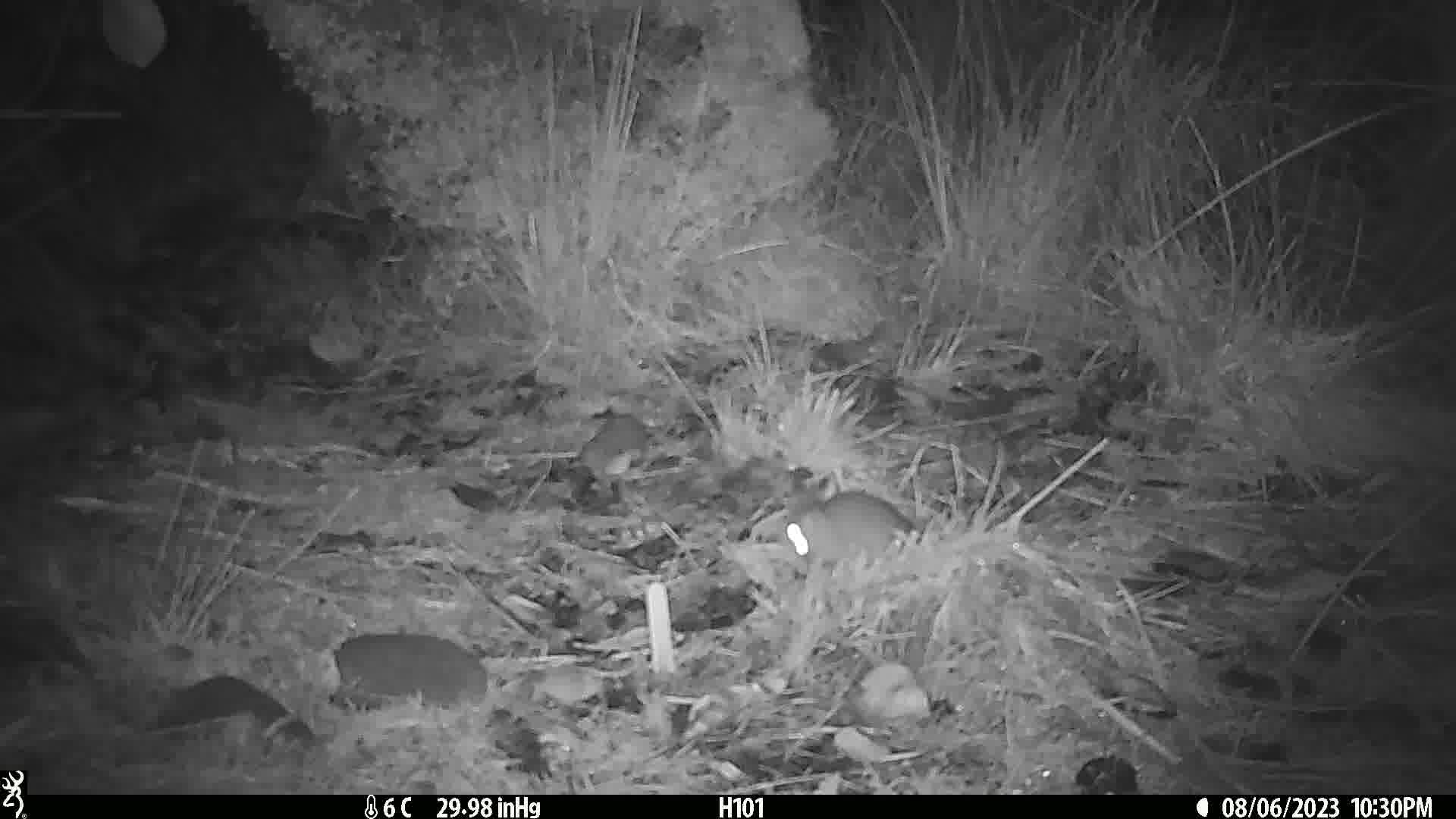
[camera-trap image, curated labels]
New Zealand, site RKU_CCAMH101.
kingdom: Animalia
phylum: Chordata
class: Mammalia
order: Rodentia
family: Muridae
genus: Rattus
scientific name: Rattus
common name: rat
Rat (Rattus).